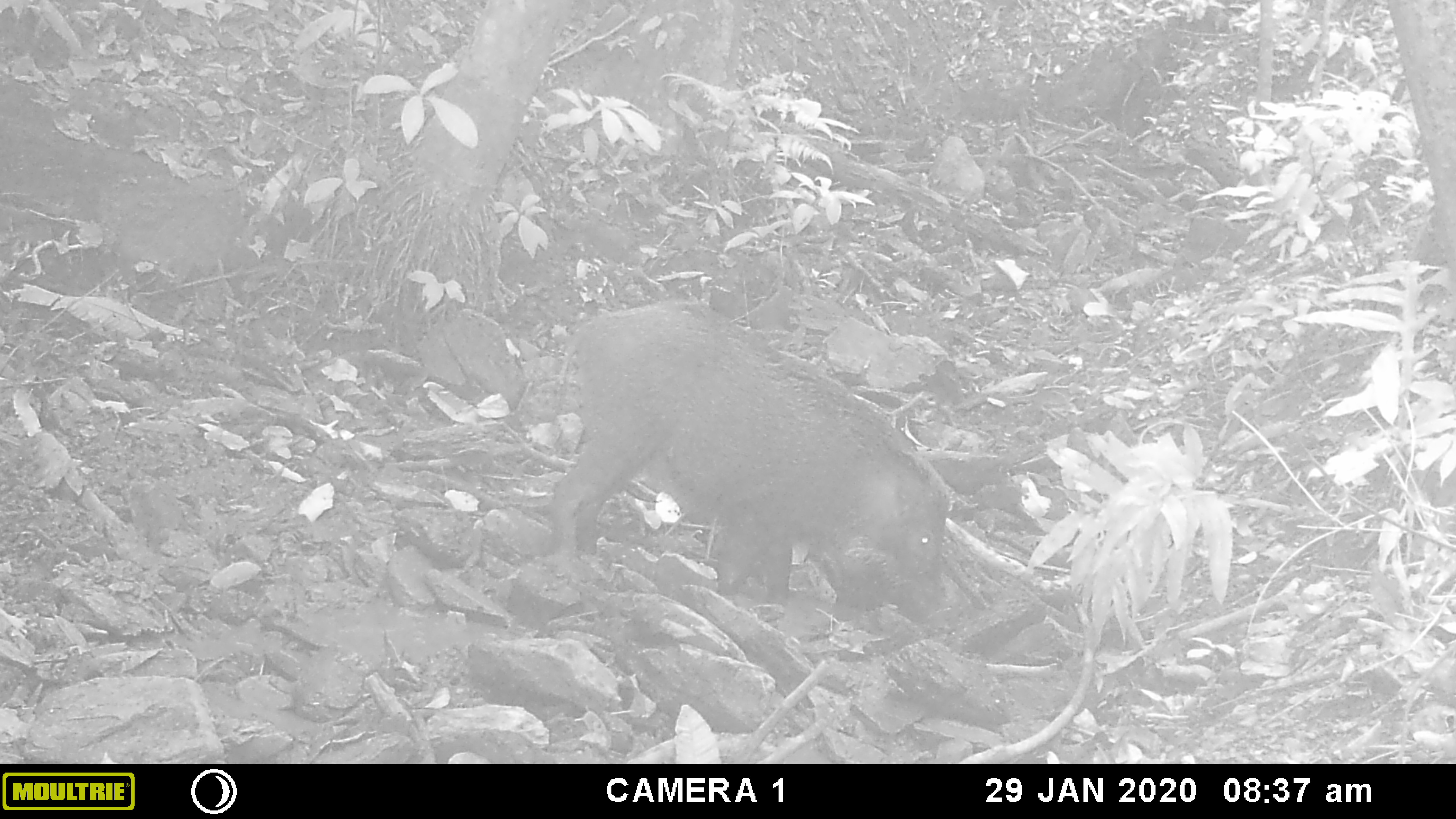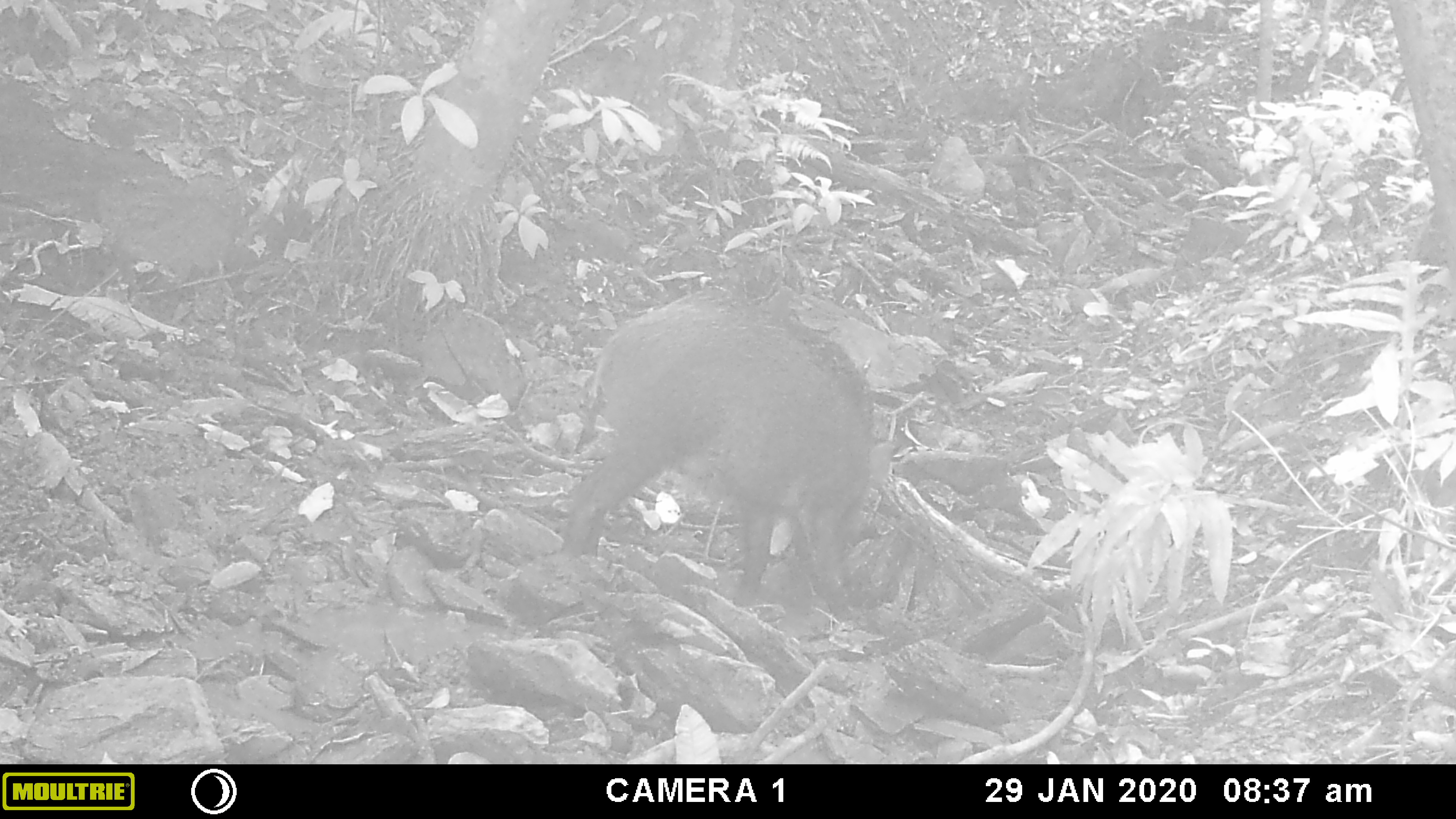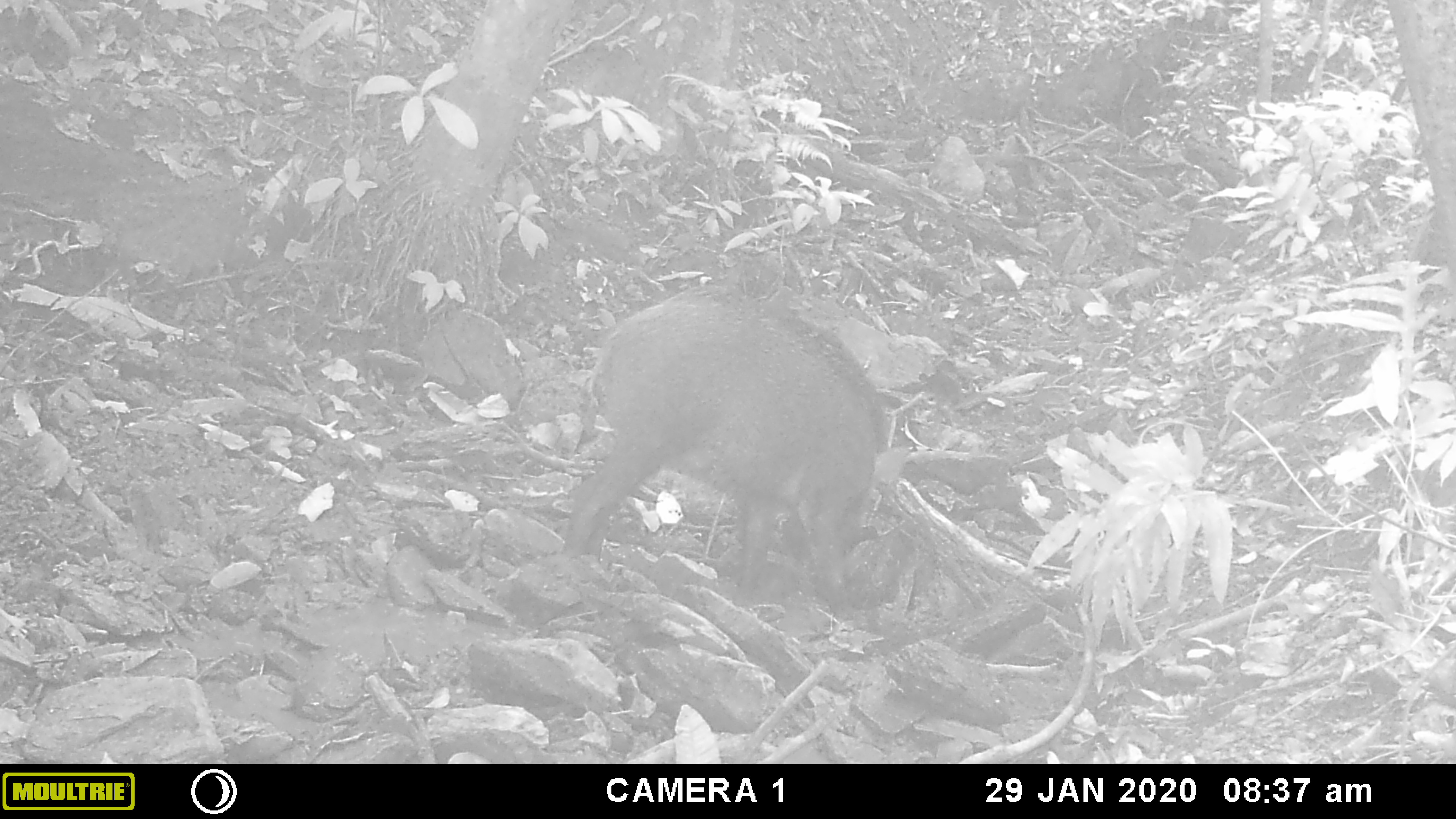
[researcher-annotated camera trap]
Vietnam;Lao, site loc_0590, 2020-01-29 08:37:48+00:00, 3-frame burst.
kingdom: Animalia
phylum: Chordata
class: Mammalia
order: Artiodactyla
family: Suidae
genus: Sus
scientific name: Sus scrofa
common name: eurasian wild pig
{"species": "eurasian wild pig (Sus scrofa)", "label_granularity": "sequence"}